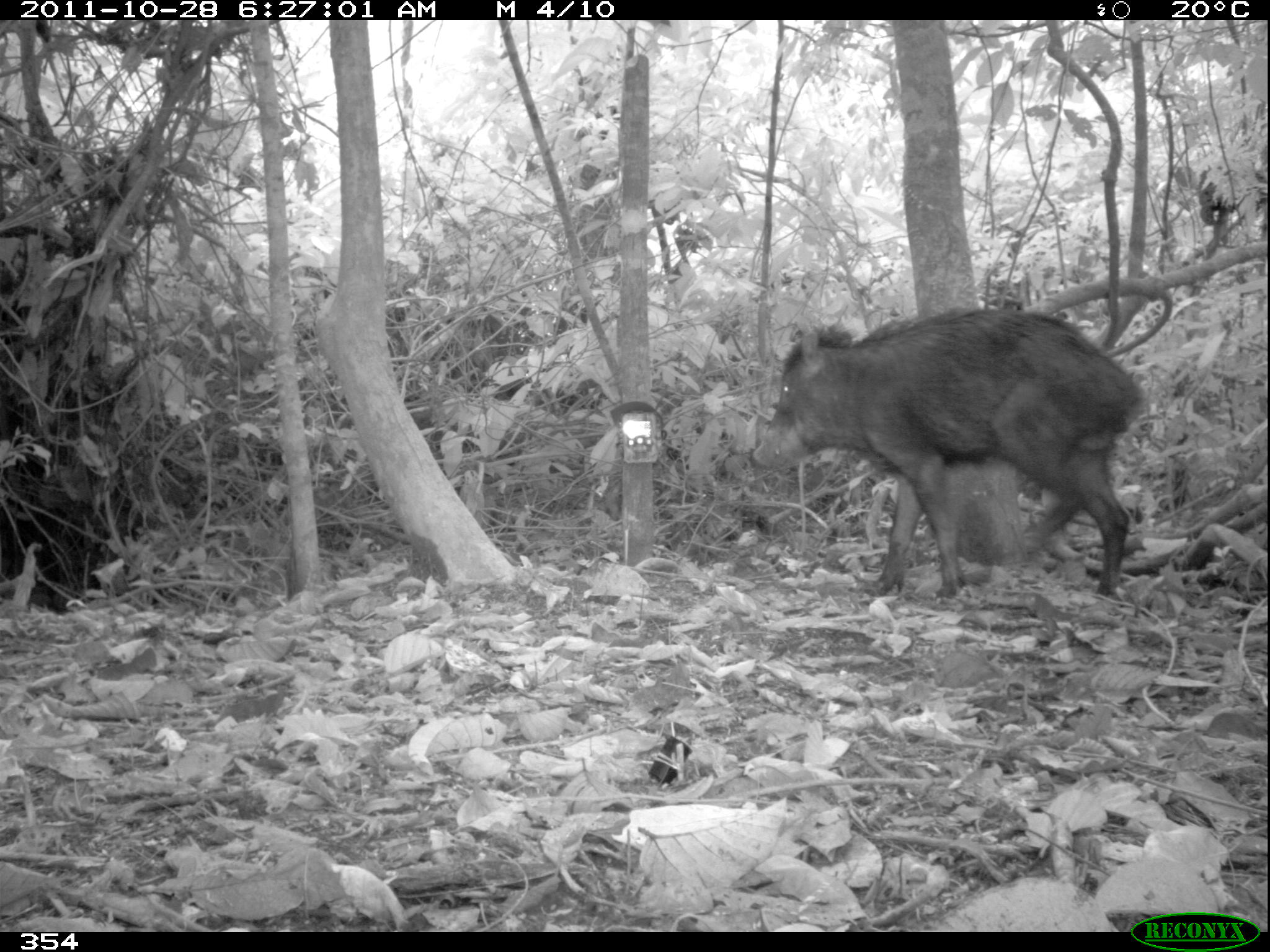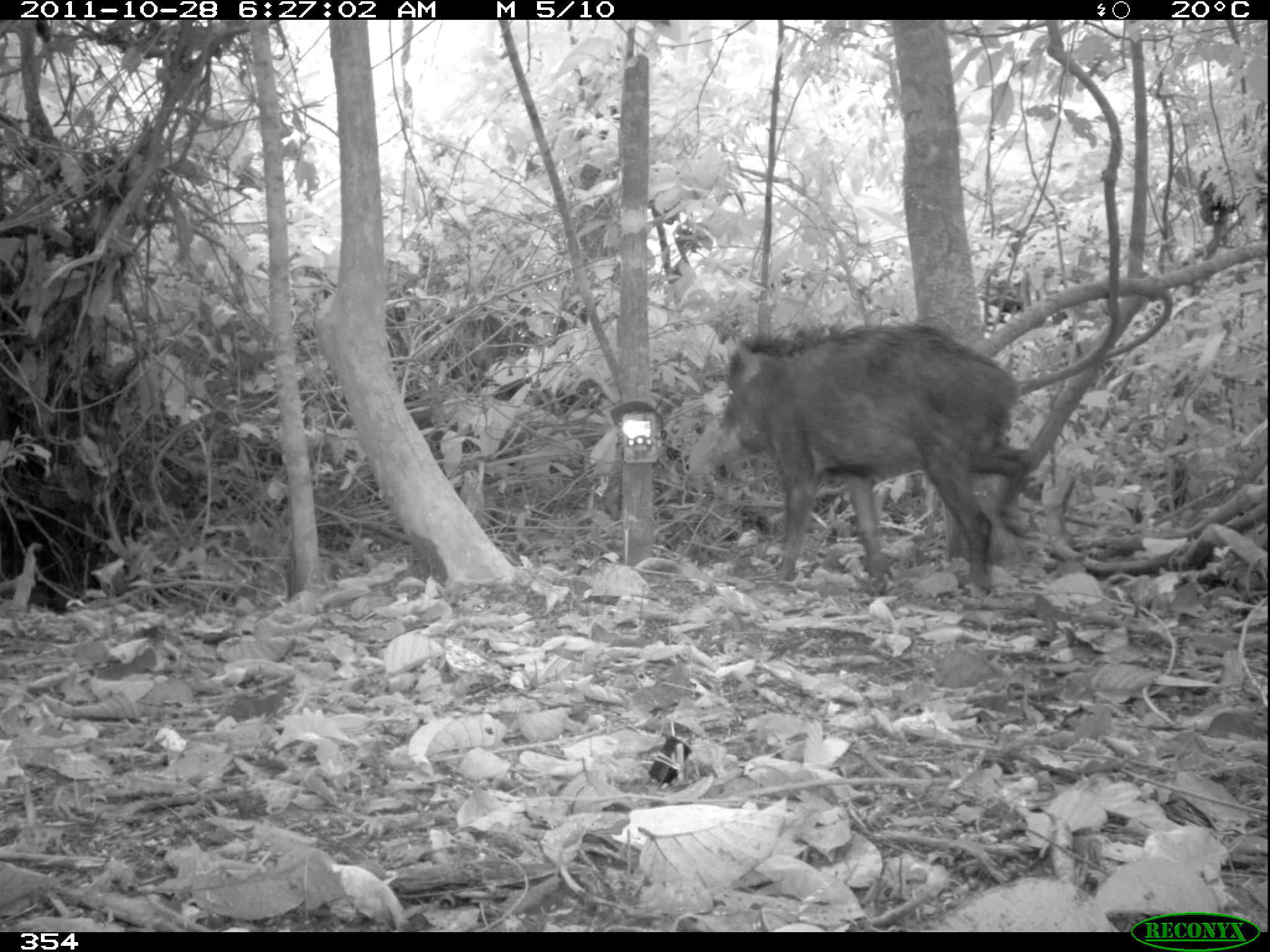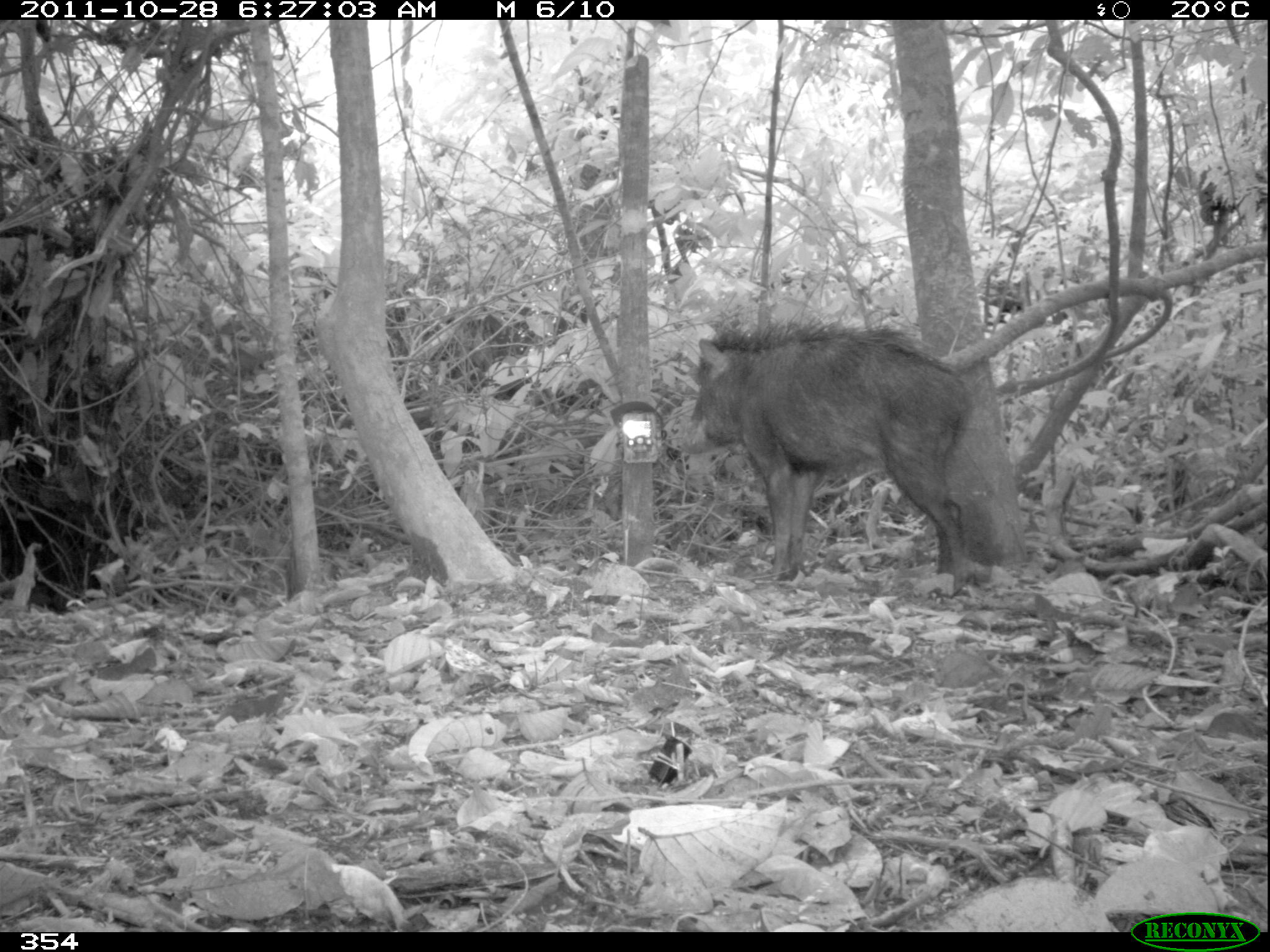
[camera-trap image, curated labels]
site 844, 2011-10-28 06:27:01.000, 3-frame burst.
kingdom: Animalia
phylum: Chordata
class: Mammalia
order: Artiodactyla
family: Tayassuidae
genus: Tayassu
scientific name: Tayassu pecari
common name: white-lipped peccary